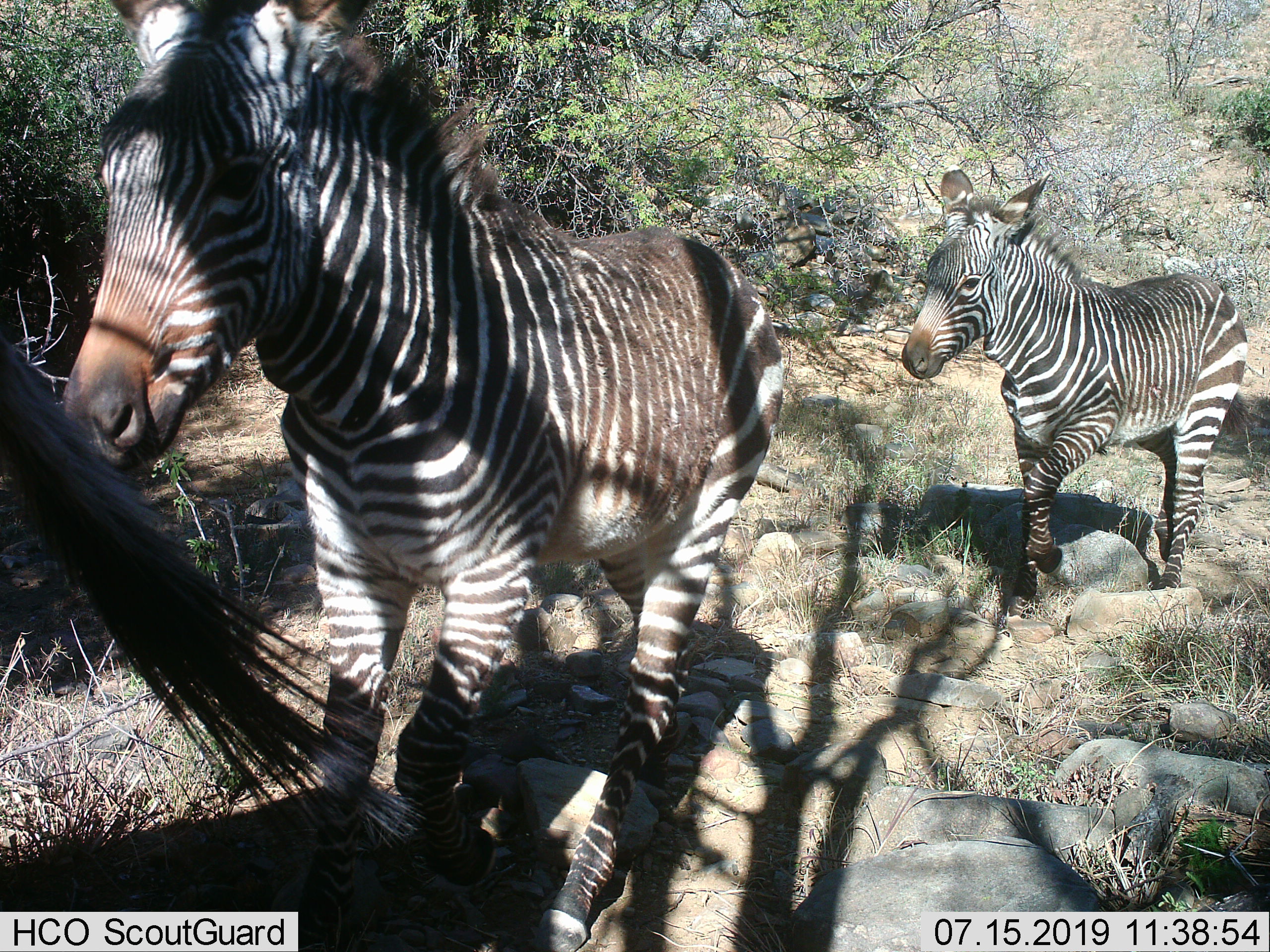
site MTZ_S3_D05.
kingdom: Animalia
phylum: Chordata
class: Mammalia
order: Perissodactyla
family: Equidae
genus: Equus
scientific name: Equus zebra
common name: mountain zebra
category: zebramountain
Zebramountain (mountain zebra) (Equus zebra), count 2. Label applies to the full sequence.